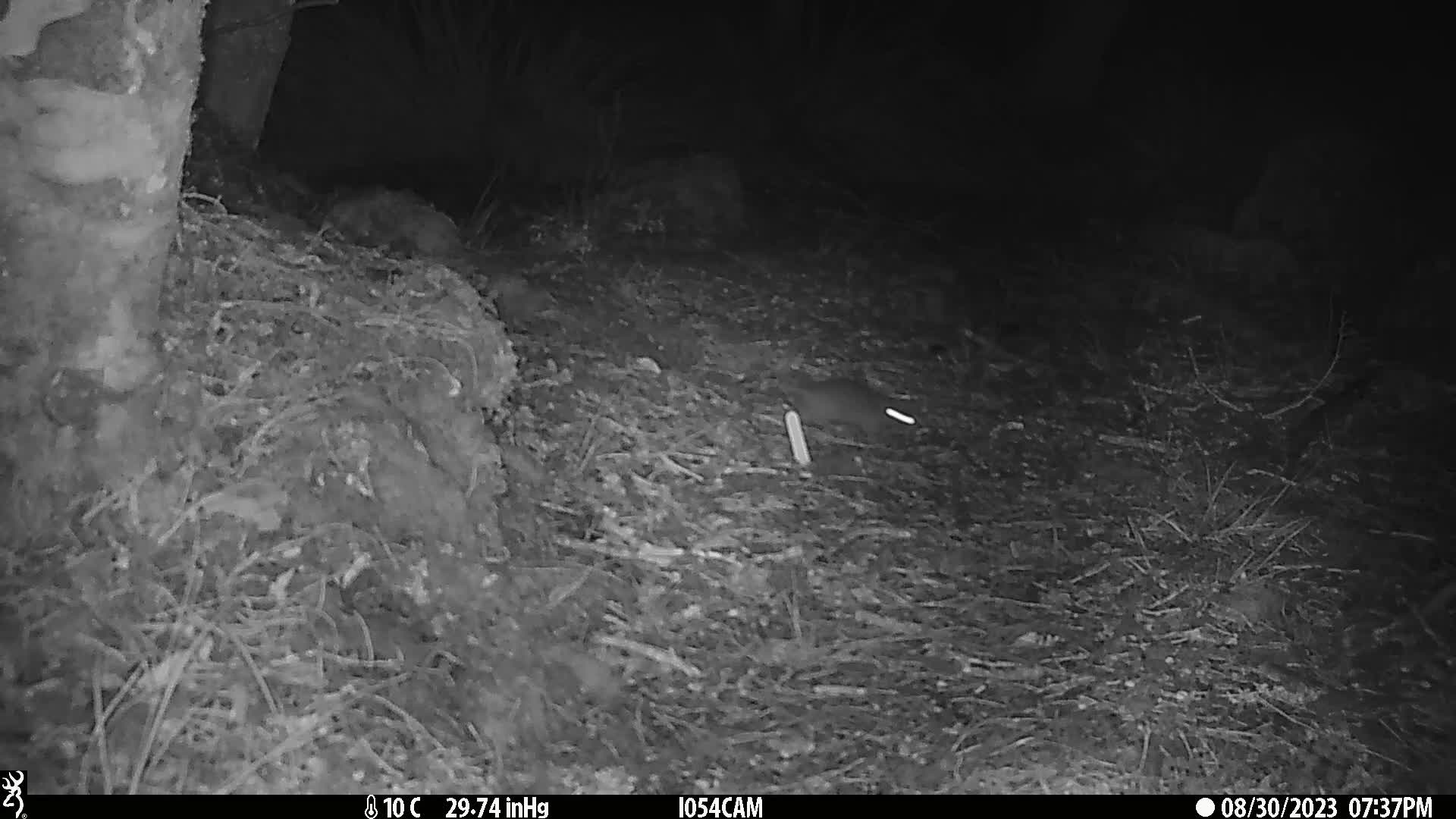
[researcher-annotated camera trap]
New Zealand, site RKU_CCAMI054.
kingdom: Animalia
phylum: Chordata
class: Mammalia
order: Rodentia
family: Muridae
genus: Rattus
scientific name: Rattus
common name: rat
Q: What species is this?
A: Rat (Rattus).